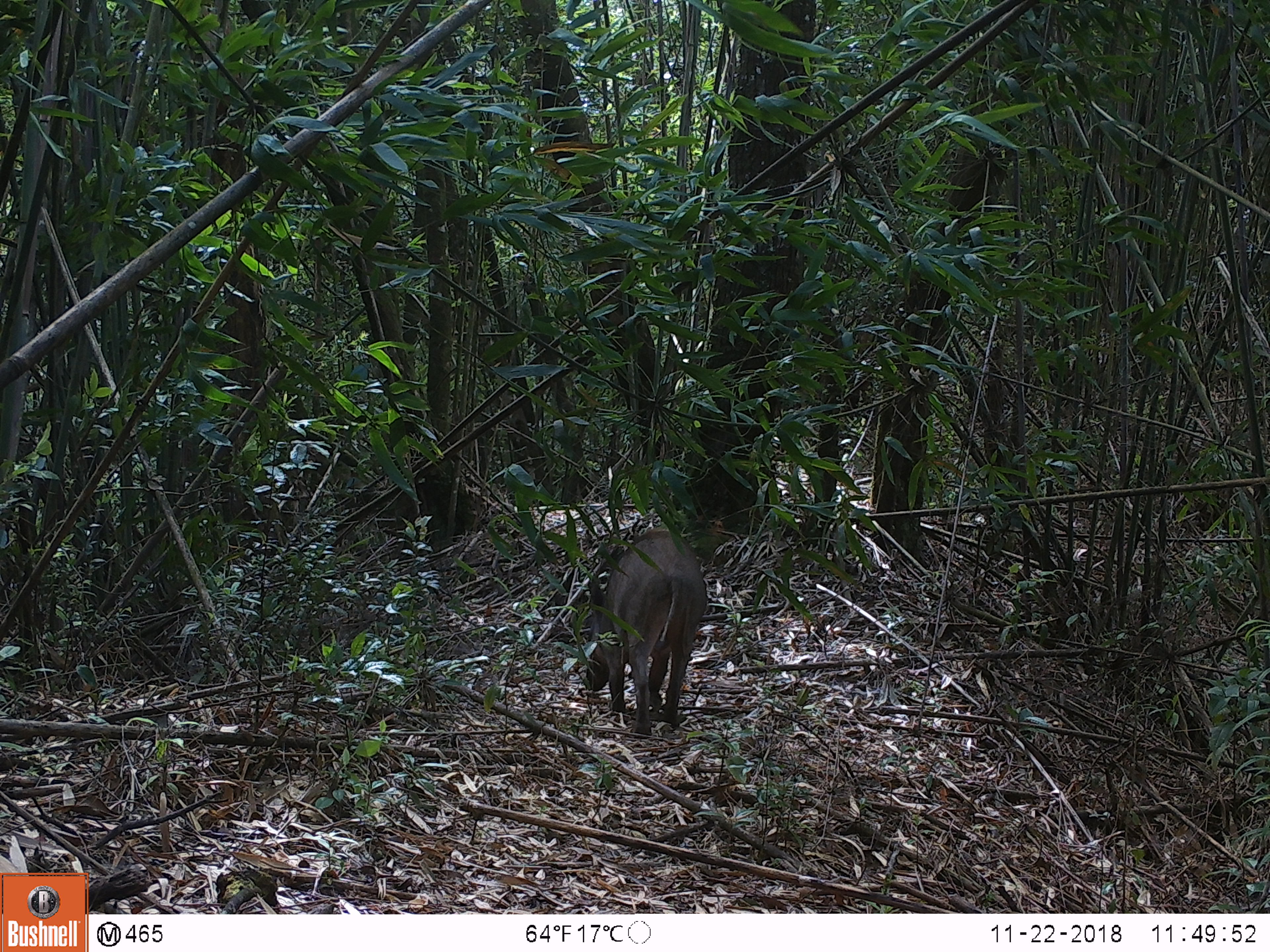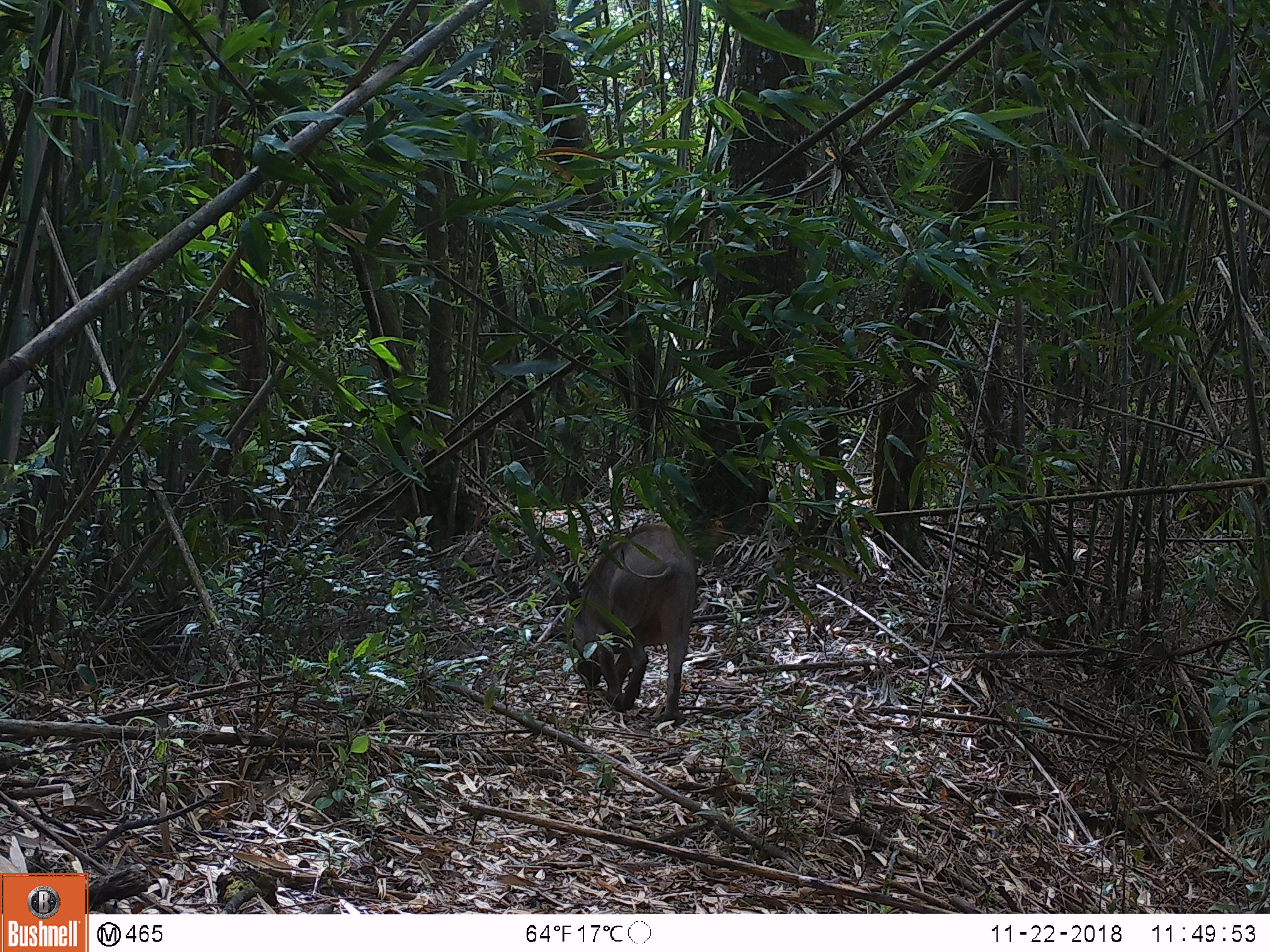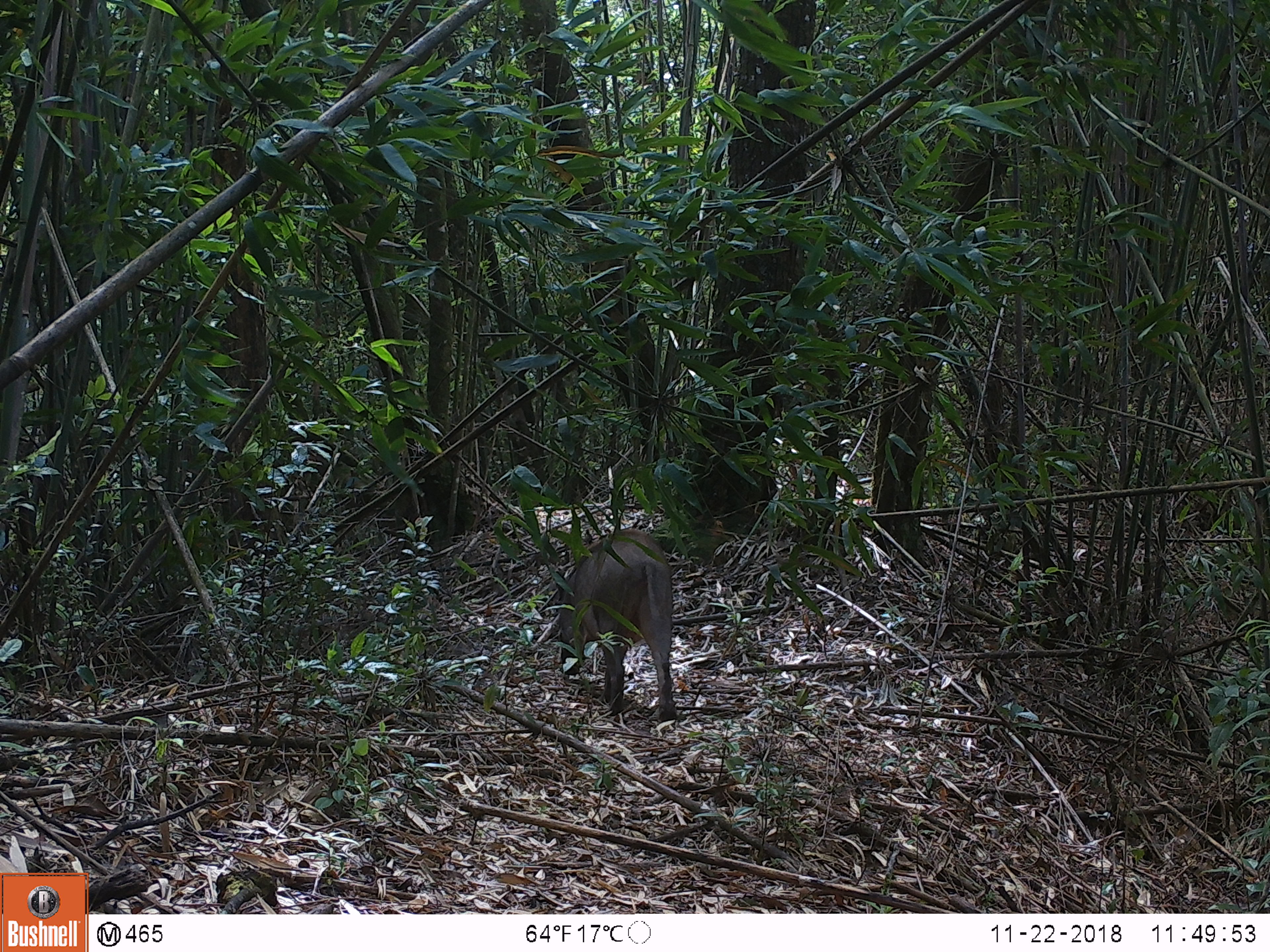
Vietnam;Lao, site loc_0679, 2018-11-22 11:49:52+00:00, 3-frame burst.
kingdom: Animalia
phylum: Chordata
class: Mammalia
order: Artiodactyla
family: Suidae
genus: Sus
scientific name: Sus scrofa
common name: eurasian wild pig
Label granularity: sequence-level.